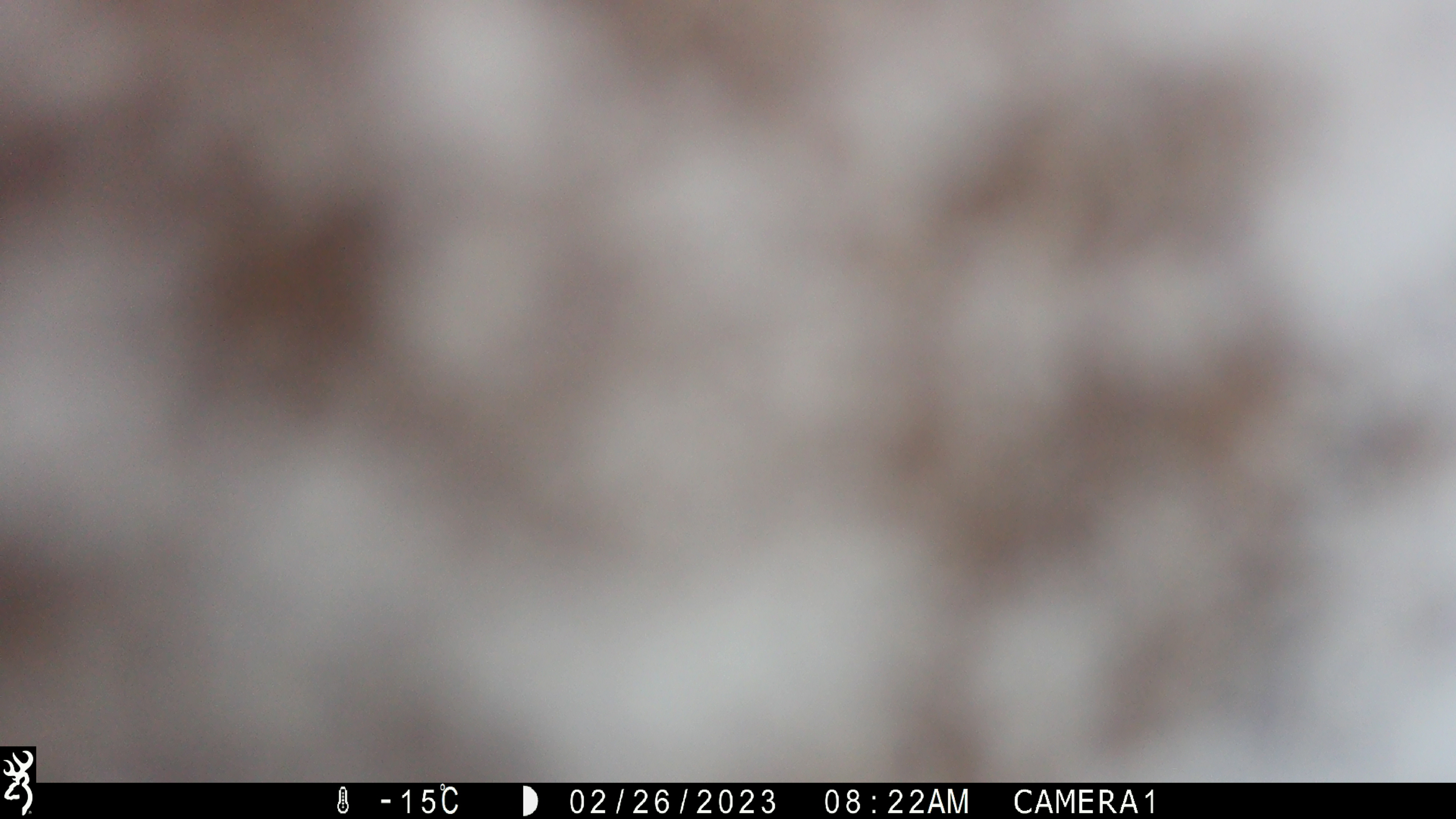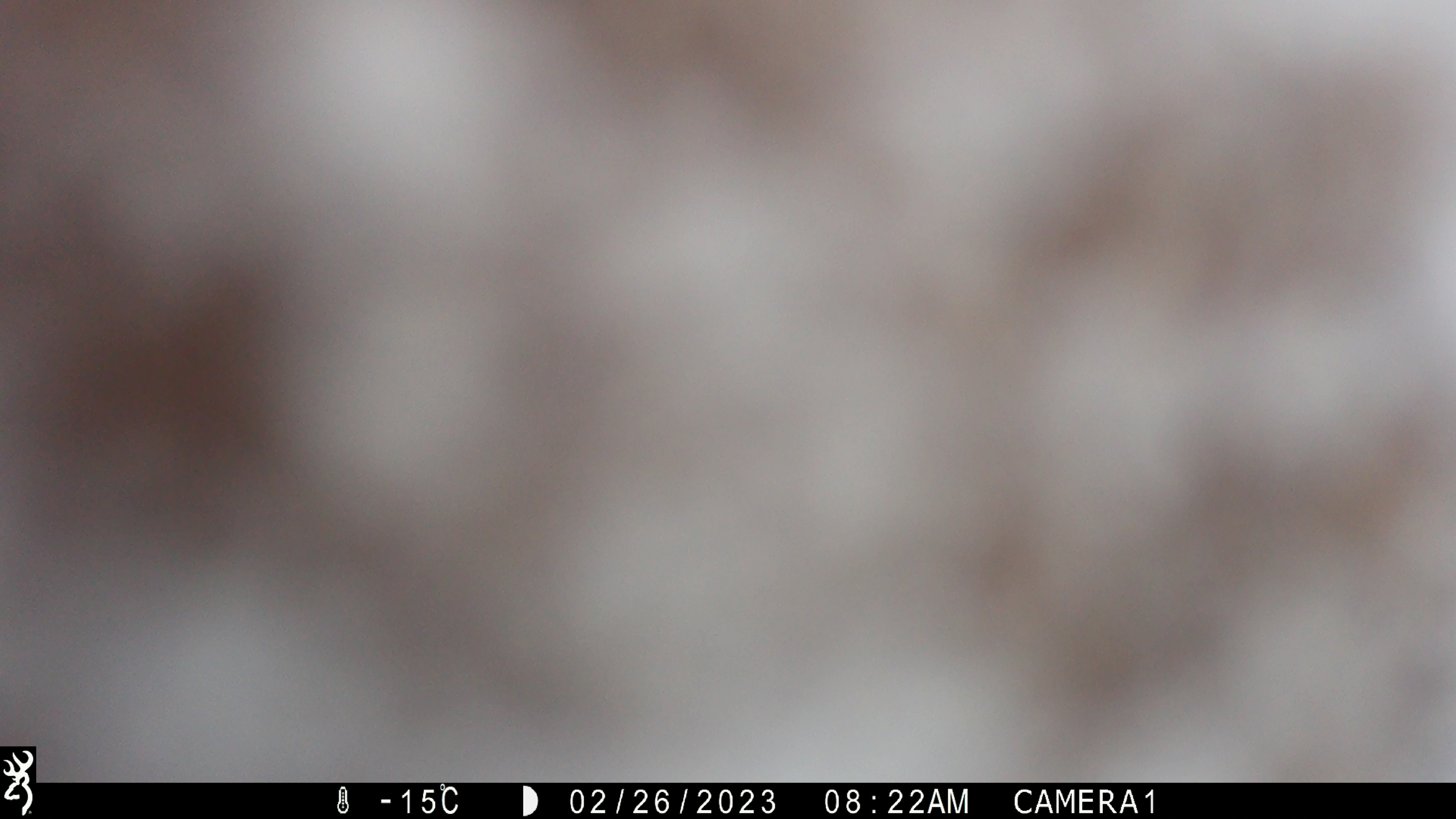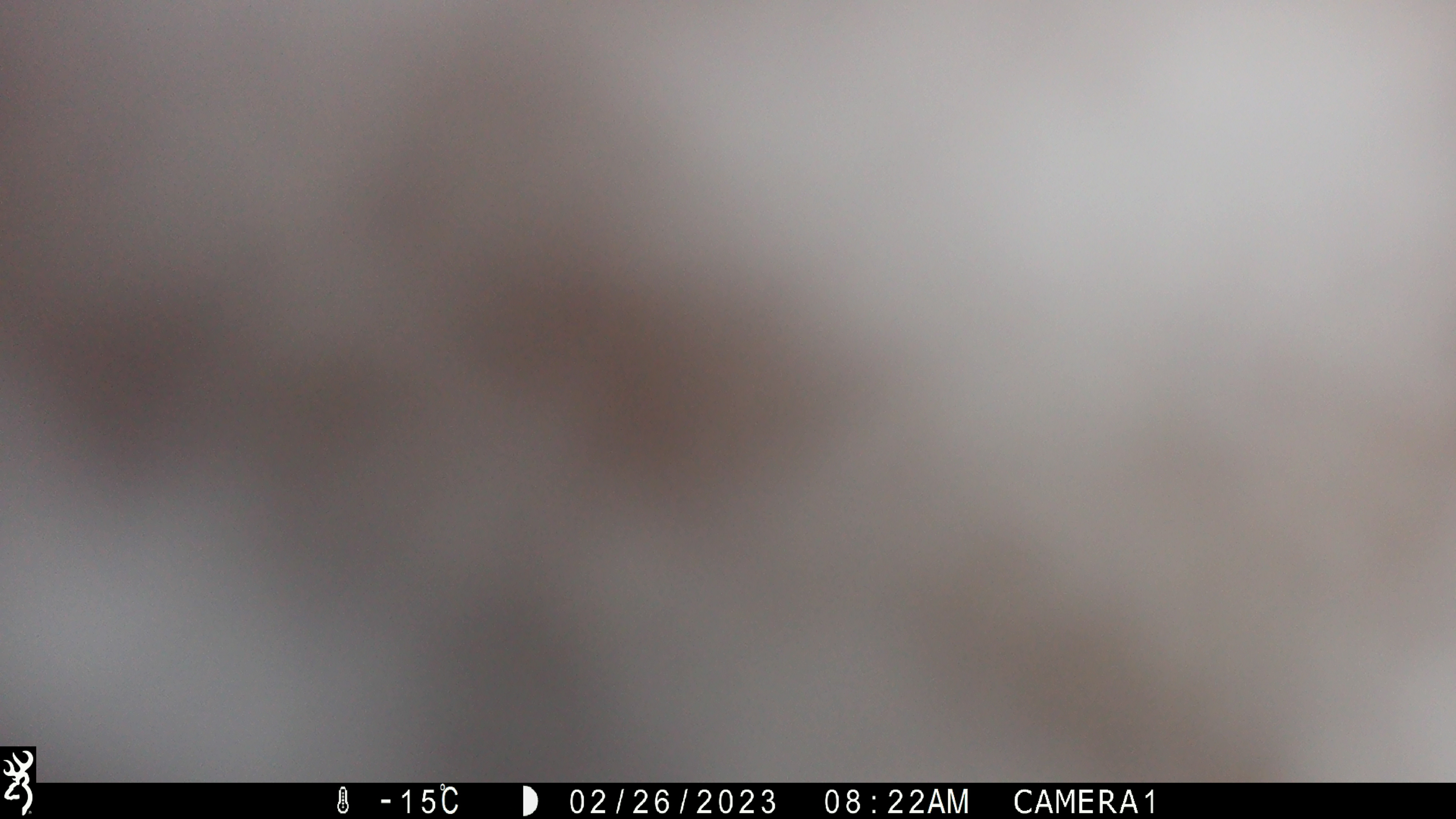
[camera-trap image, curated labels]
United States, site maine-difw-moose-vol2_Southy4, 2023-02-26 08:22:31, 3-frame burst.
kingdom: Animalia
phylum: Chordata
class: Mammalia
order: Artiodactyla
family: Cervidae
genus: Alces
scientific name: Alces alces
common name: moose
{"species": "moose (Alces alces)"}